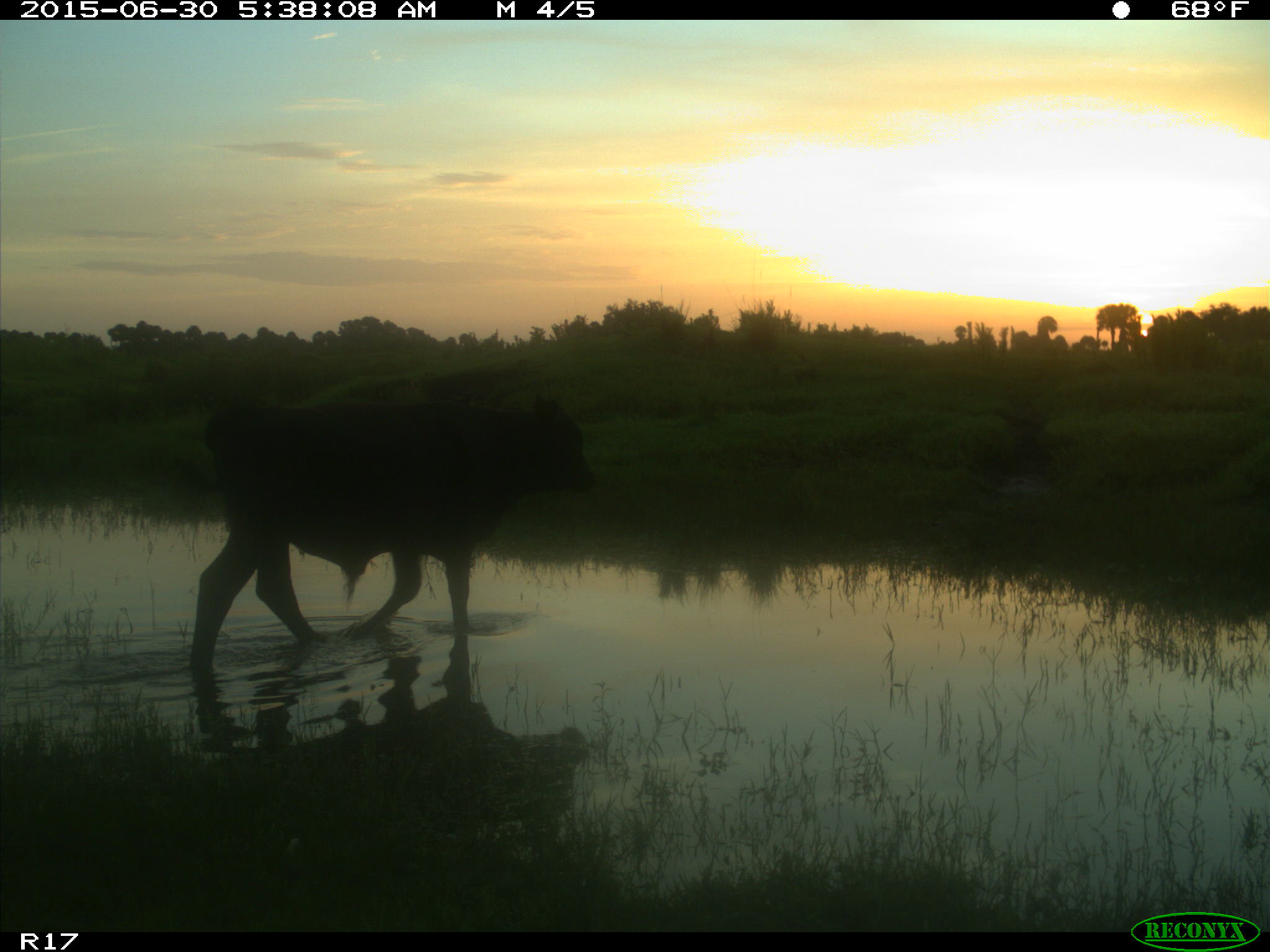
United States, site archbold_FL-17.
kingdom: Animalia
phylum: Chordata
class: Mammalia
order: Artiodactyla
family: Bovidae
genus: Bos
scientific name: Bos taurus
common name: domestic cow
Bos taurus (domestic cow).